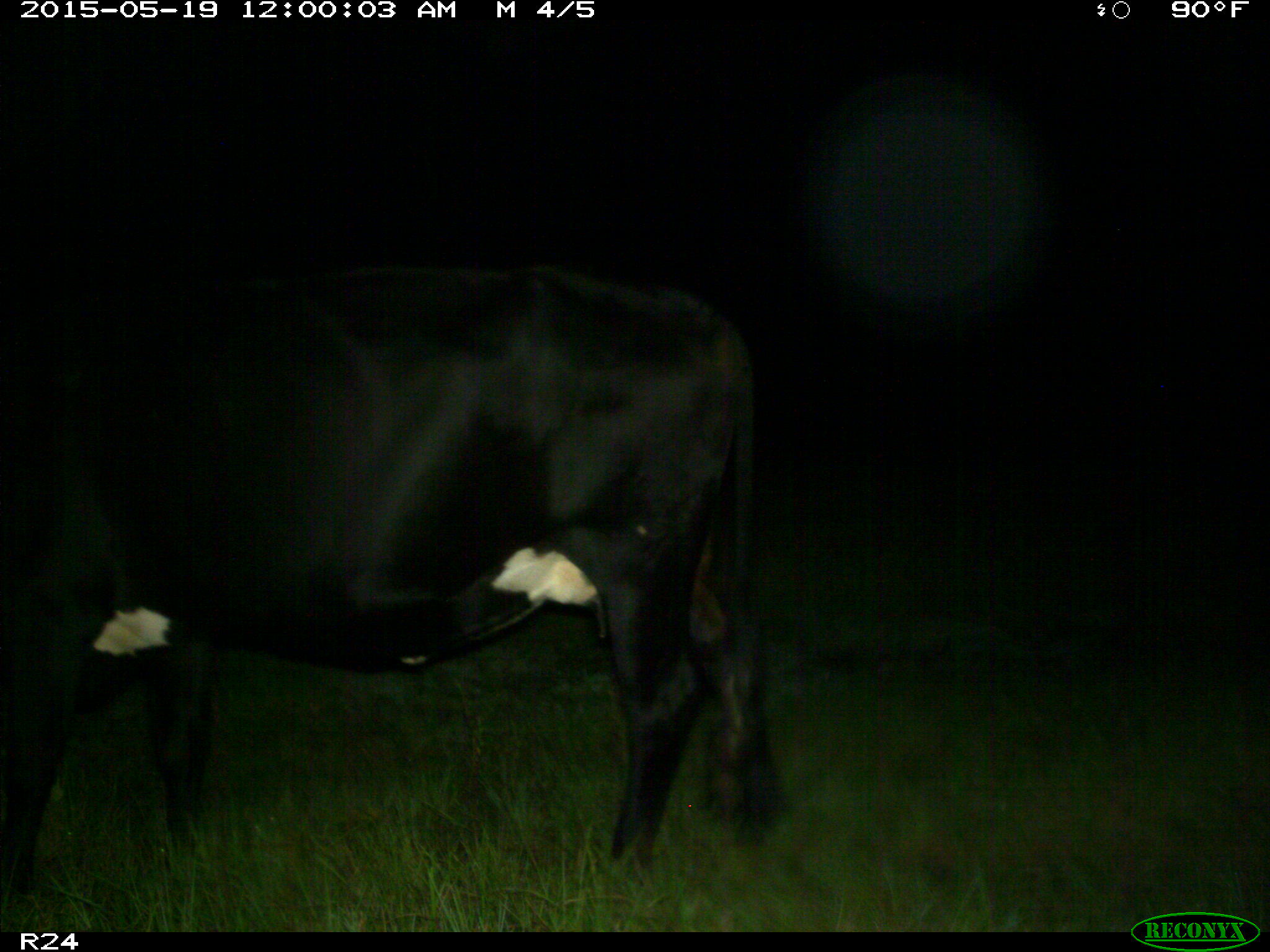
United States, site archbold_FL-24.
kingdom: Animalia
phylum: Chordata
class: Mammalia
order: Artiodactyla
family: Bovidae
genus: Bos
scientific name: Bos taurus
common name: domestic cow